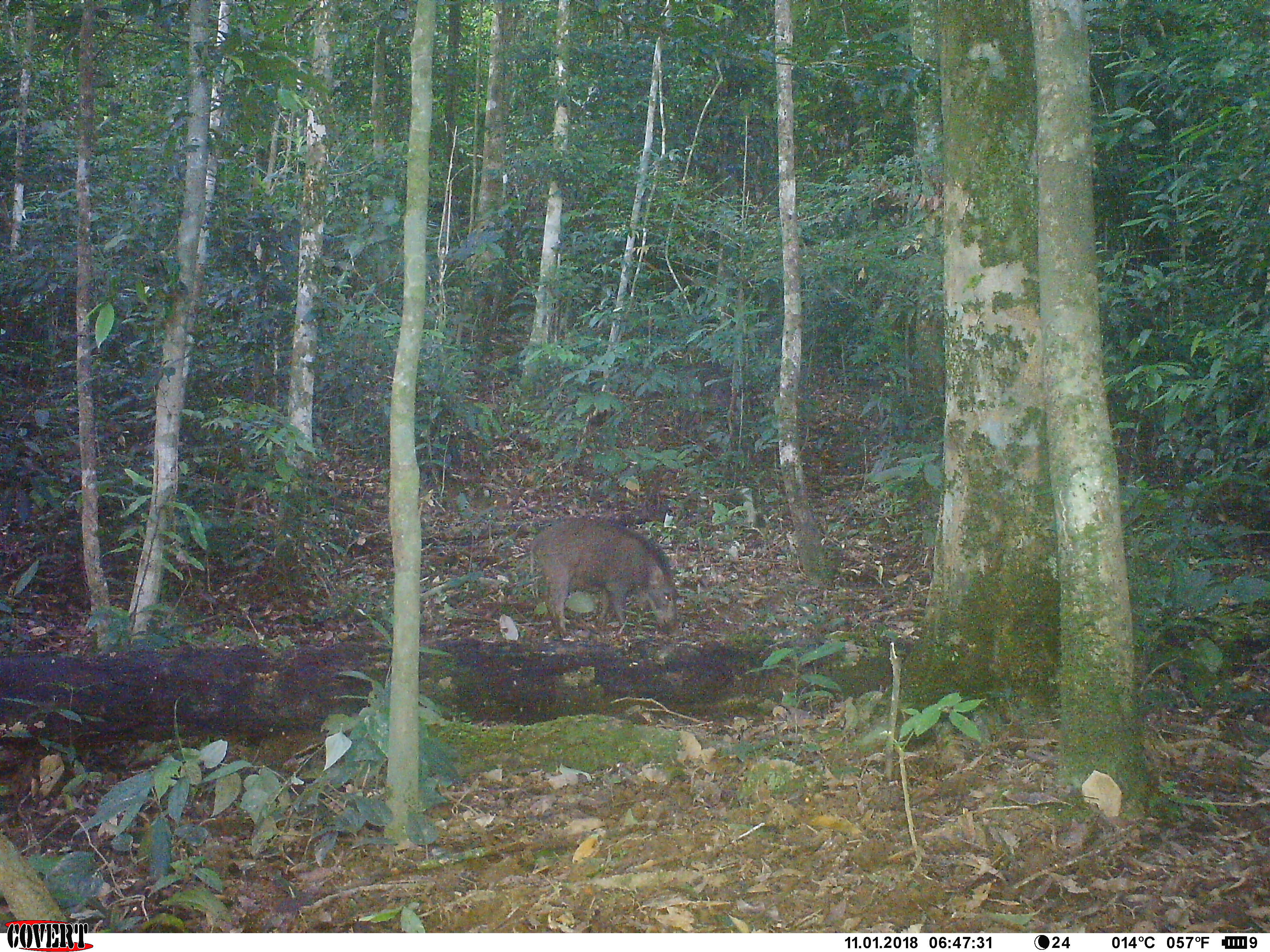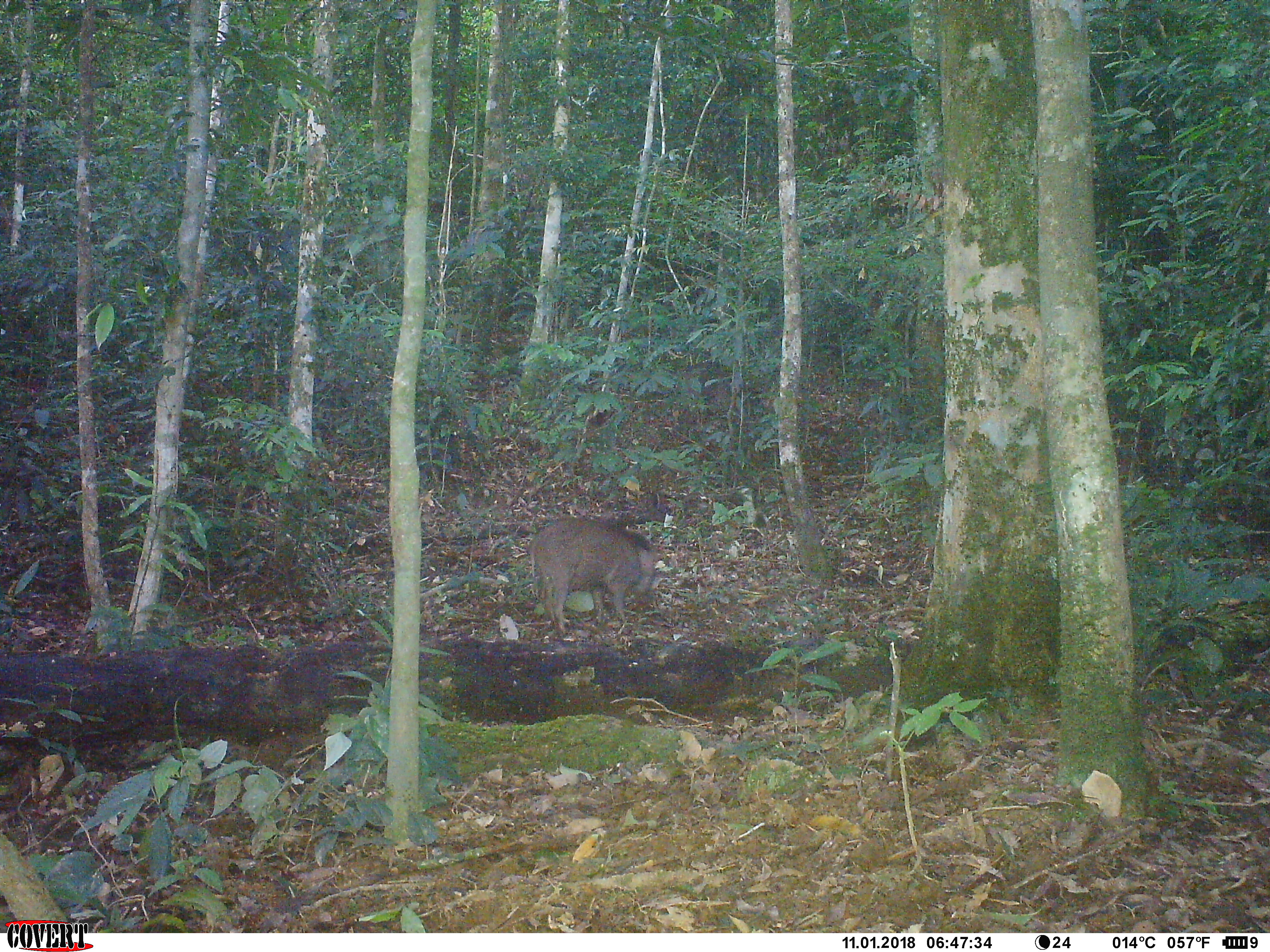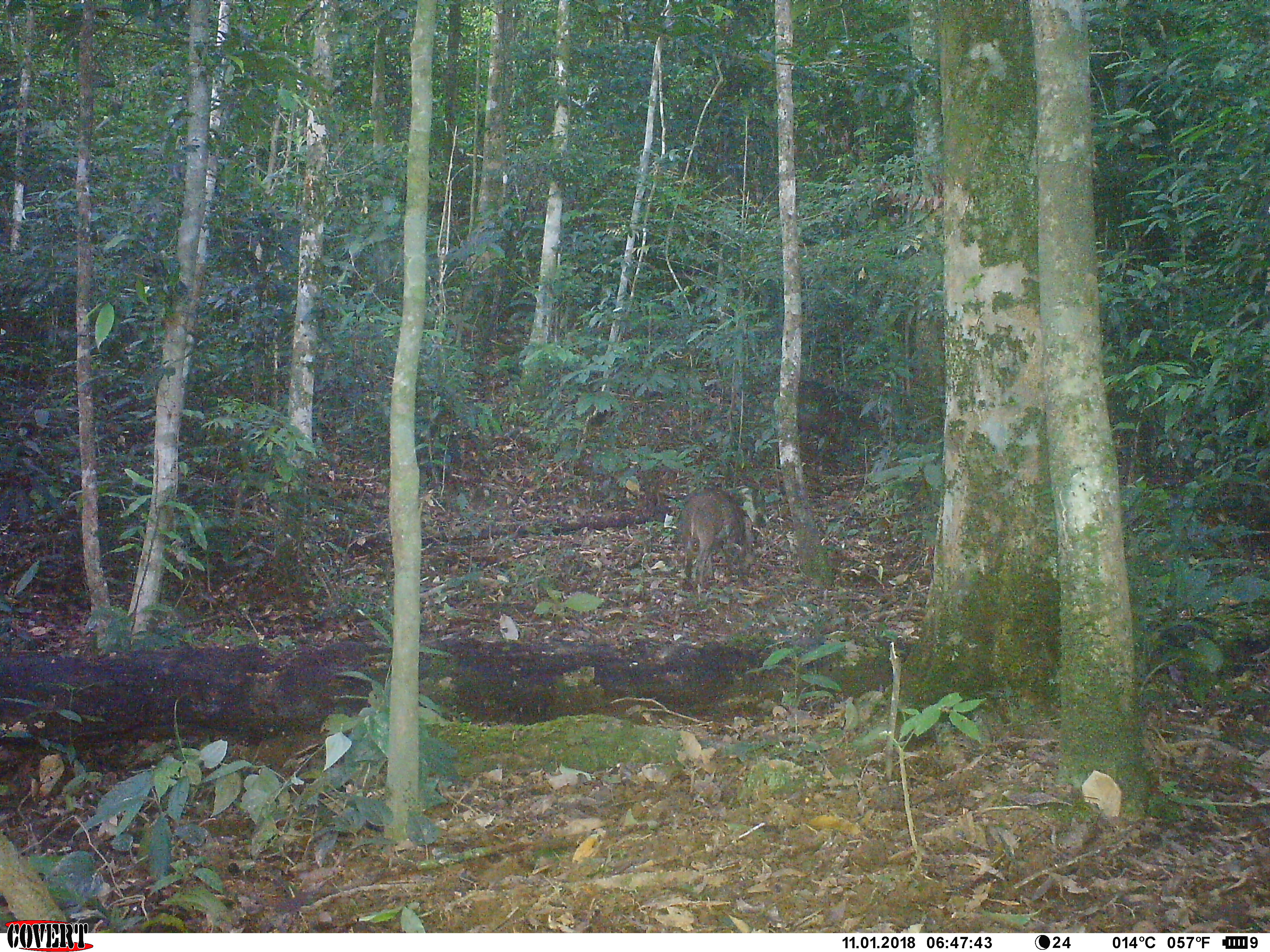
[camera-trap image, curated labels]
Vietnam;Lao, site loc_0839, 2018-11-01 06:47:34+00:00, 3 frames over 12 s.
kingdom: Animalia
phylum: Chordata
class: Mammalia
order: Artiodactyla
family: Suidae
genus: Sus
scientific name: Sus scrofa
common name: eurasian wild pig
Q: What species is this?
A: Eurasian wild pig (Sus scrofa).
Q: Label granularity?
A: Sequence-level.